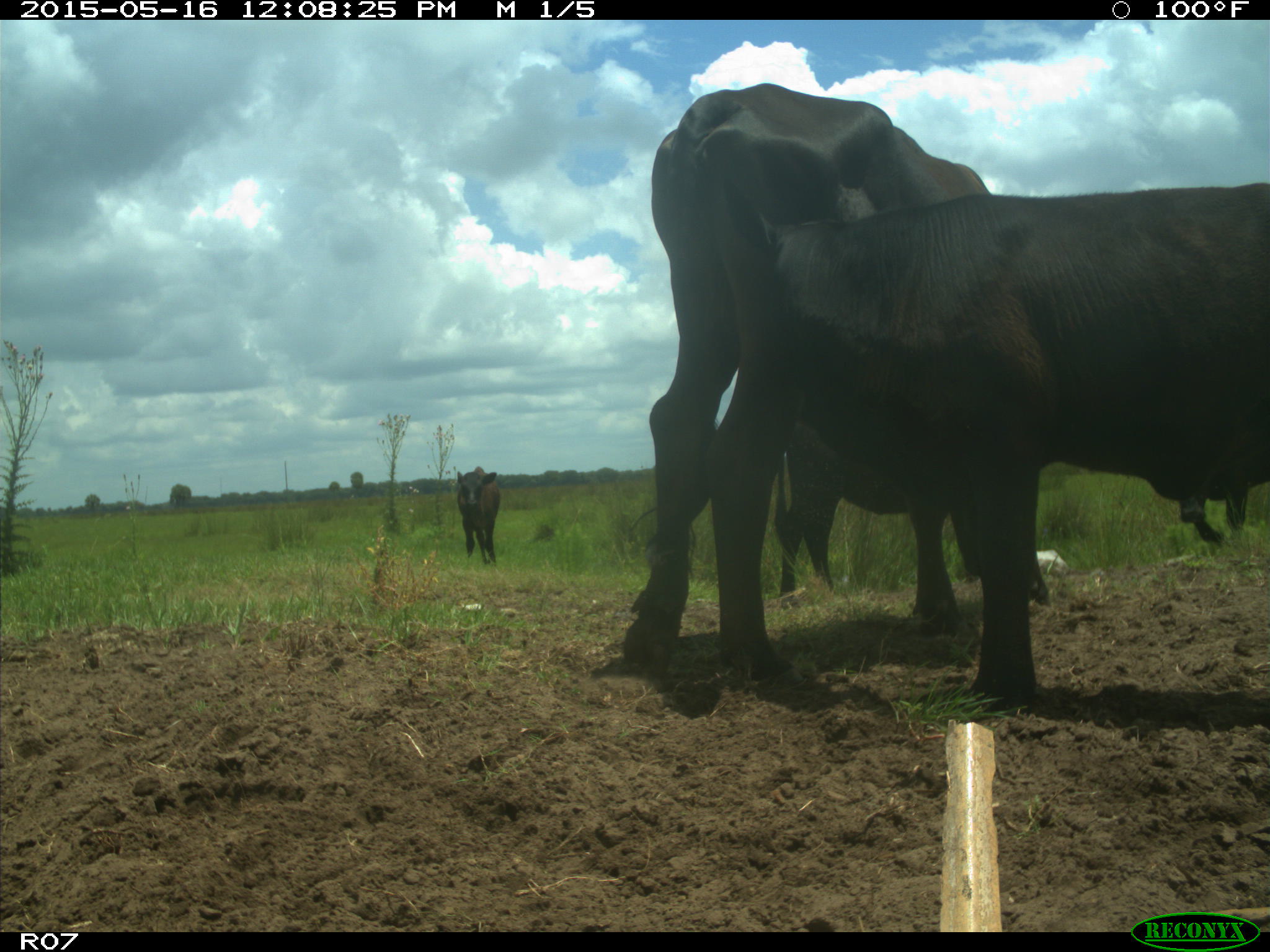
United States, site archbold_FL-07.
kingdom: Animalia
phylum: Chordata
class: Mammalia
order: Artiodactyla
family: Bovidae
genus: Bos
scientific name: Bos taurus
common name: domestic cow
Bos taurus (domestic cow).